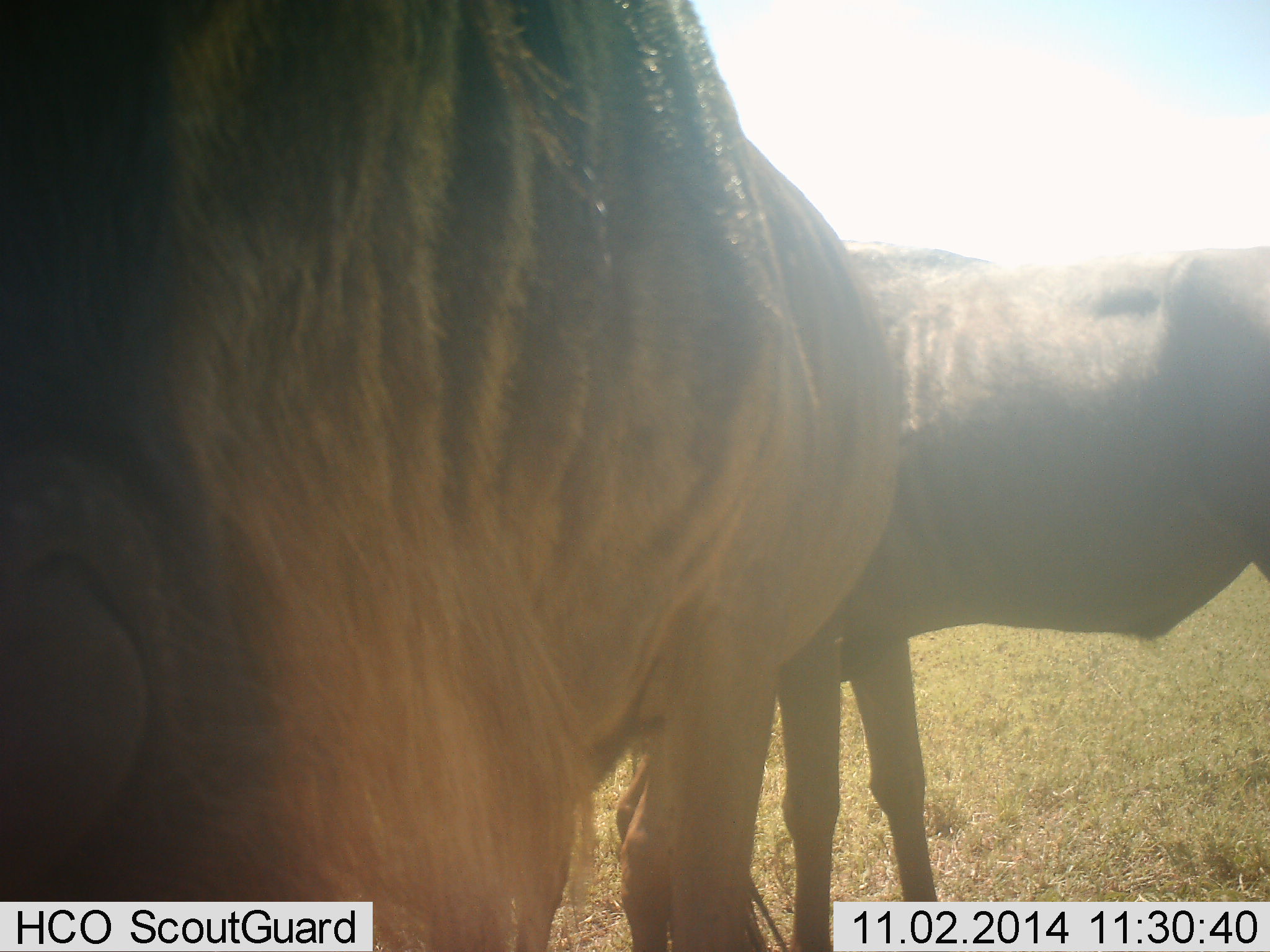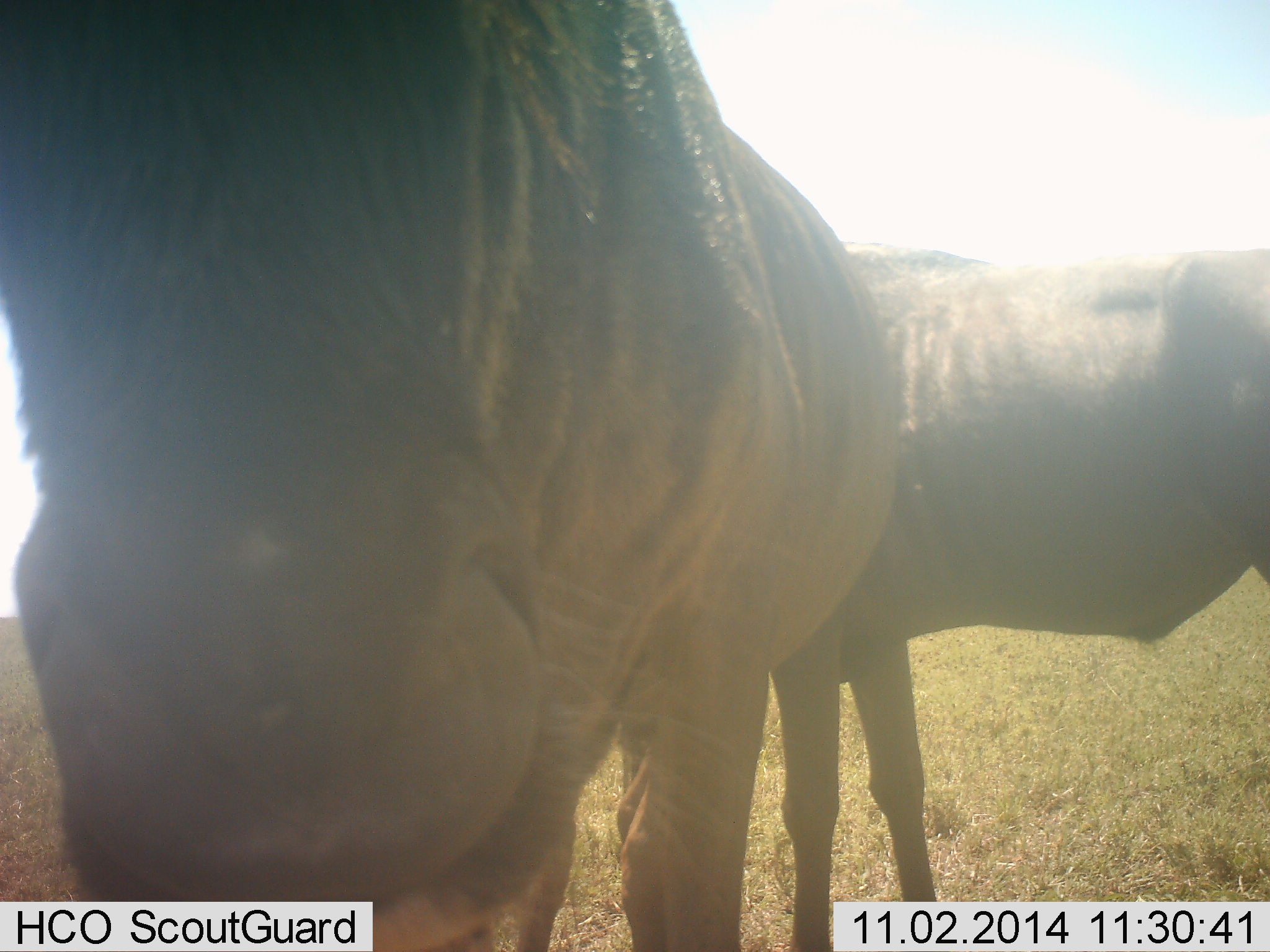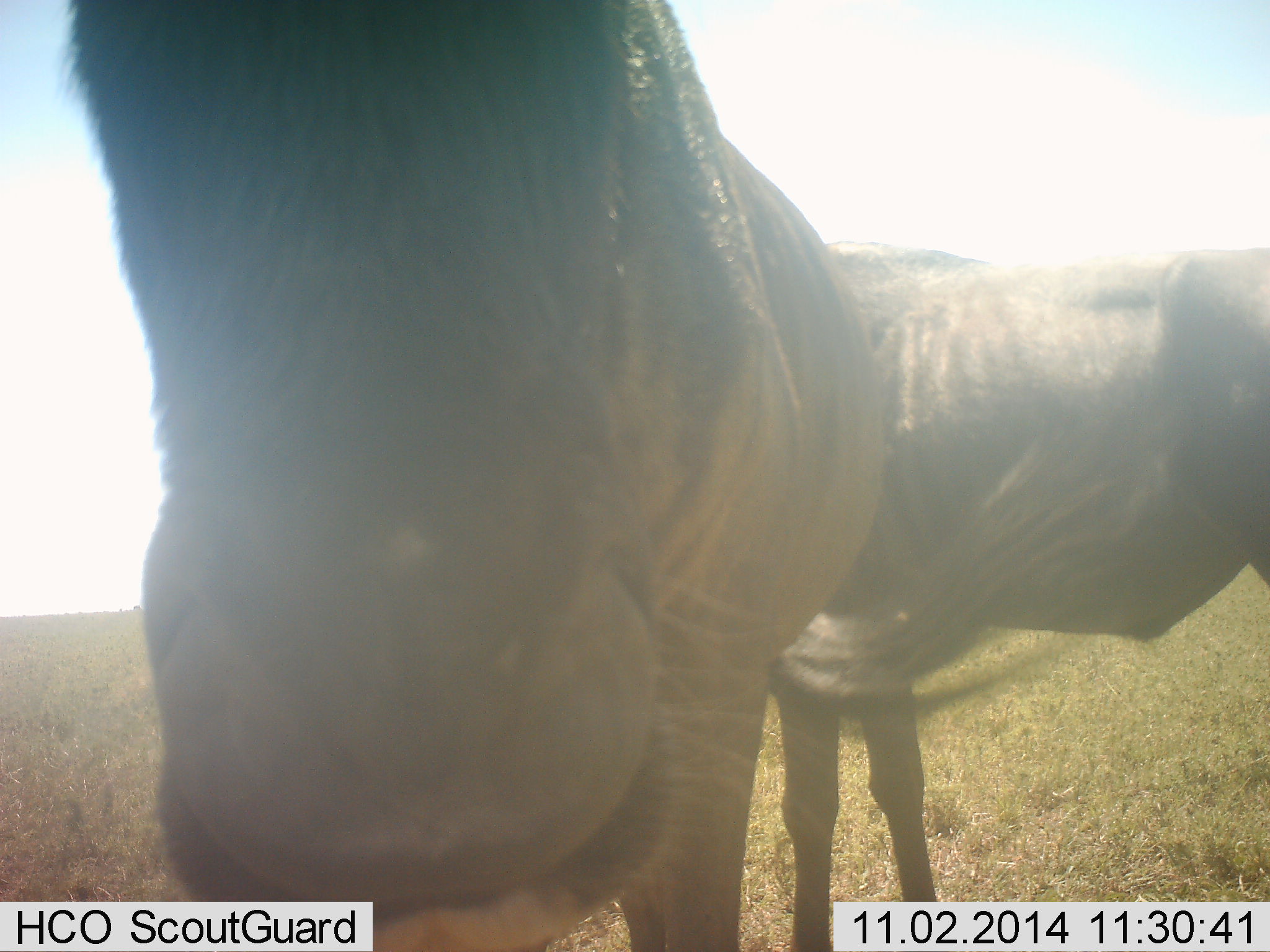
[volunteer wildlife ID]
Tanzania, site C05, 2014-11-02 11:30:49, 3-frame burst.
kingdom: Animalia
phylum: Chordata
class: Mammalia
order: Artiodactyla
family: Bovidae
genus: Connochaetes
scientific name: Connochaetes taurinus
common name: blue wildebeest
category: wildebeest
Wildebeest (blue wildebeest) (Connochaetes taurinus), count 2. Behavior (volunteer vote fractions): standing 100%, resting 0%, moving 0%, interacting 0%. Young present (vote fraction): 0%. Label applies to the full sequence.